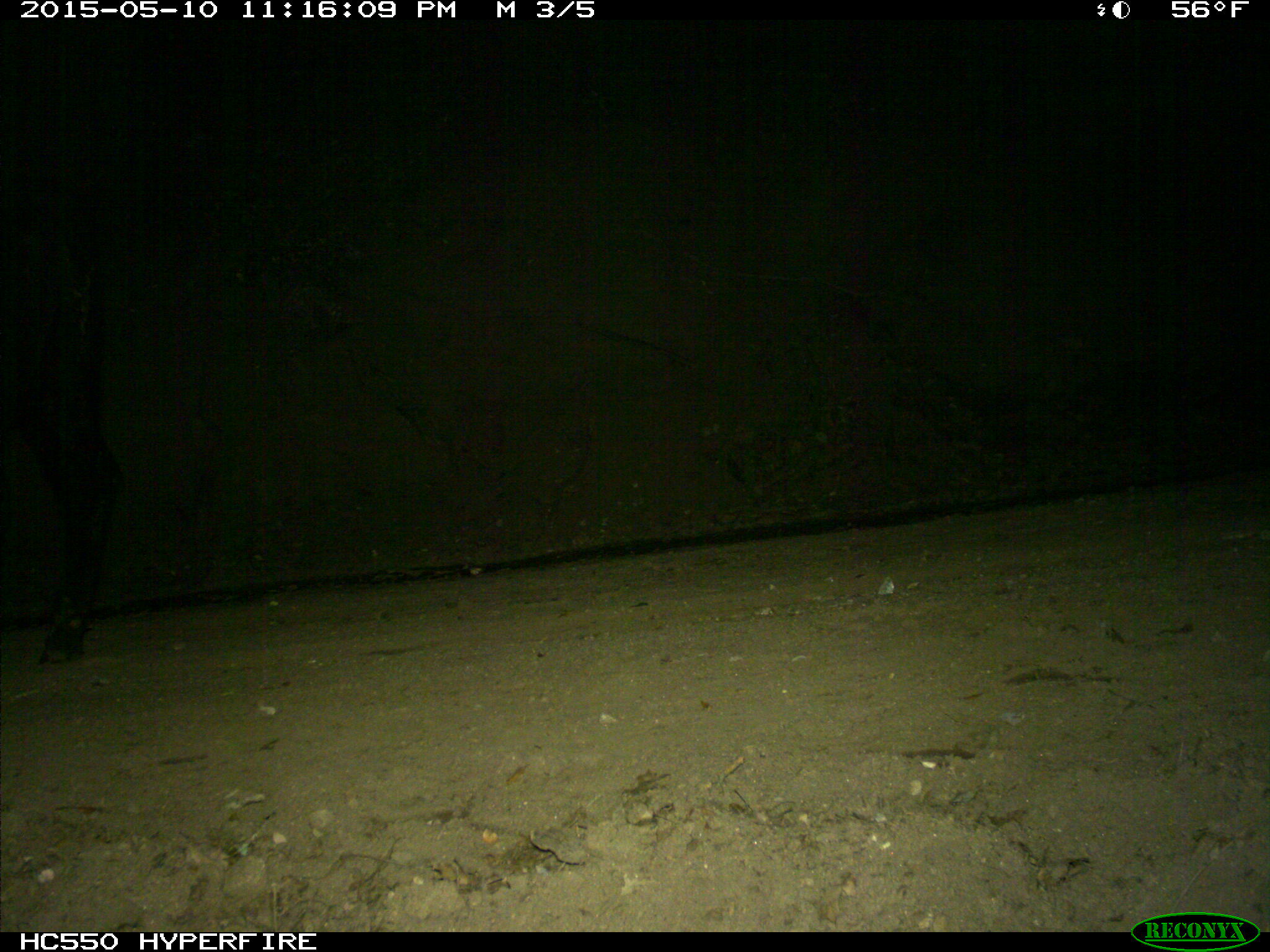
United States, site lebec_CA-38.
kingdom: Animalia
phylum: Chordata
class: Mammalia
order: Artiodactyla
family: Bovidae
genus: Bos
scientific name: Bos taurus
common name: domestic cow